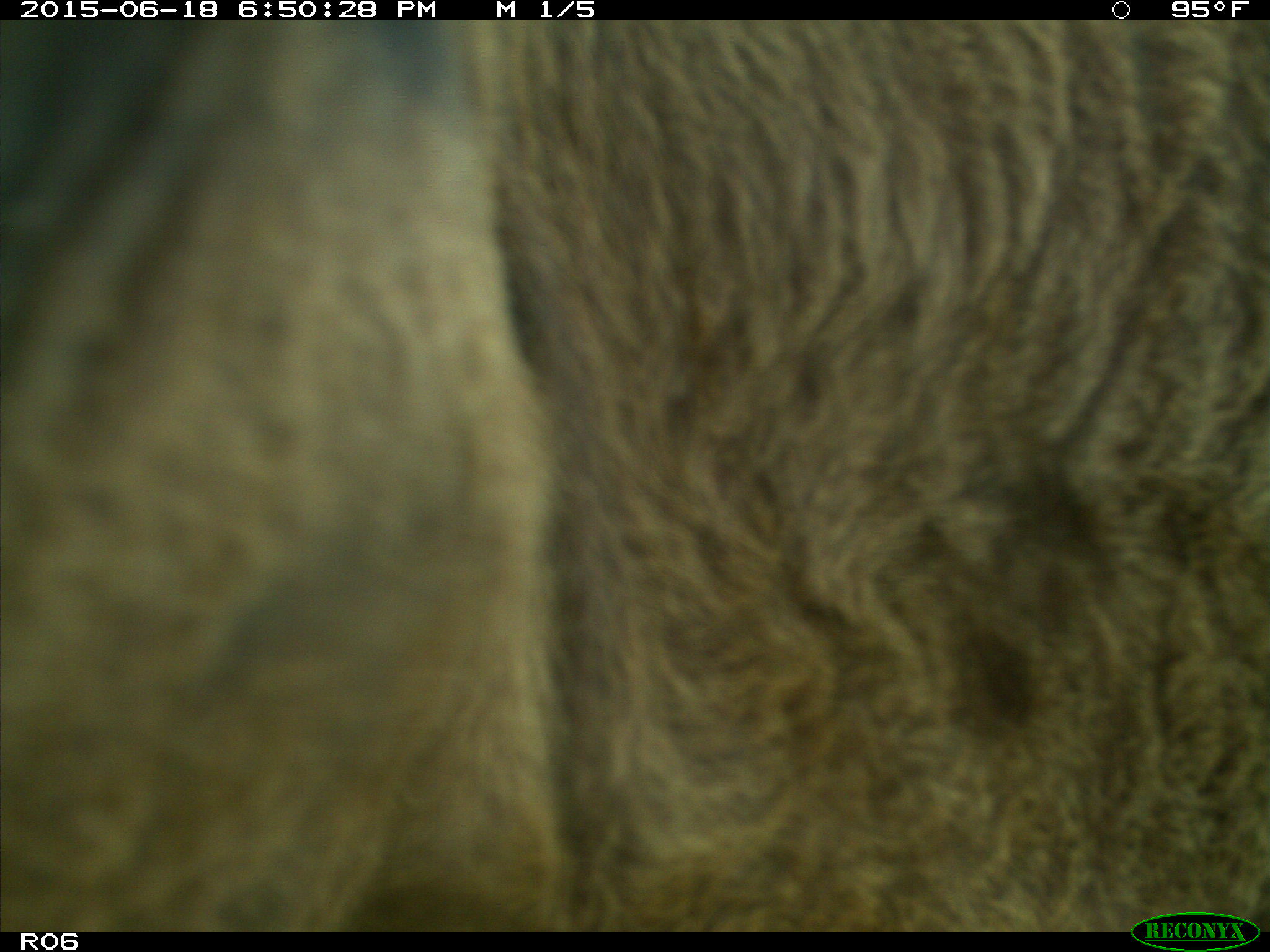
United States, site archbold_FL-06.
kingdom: Animalia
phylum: Chordata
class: Mammalia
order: Artiodactyla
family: Bovidae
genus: Bos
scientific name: Bos taurus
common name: domestic cow